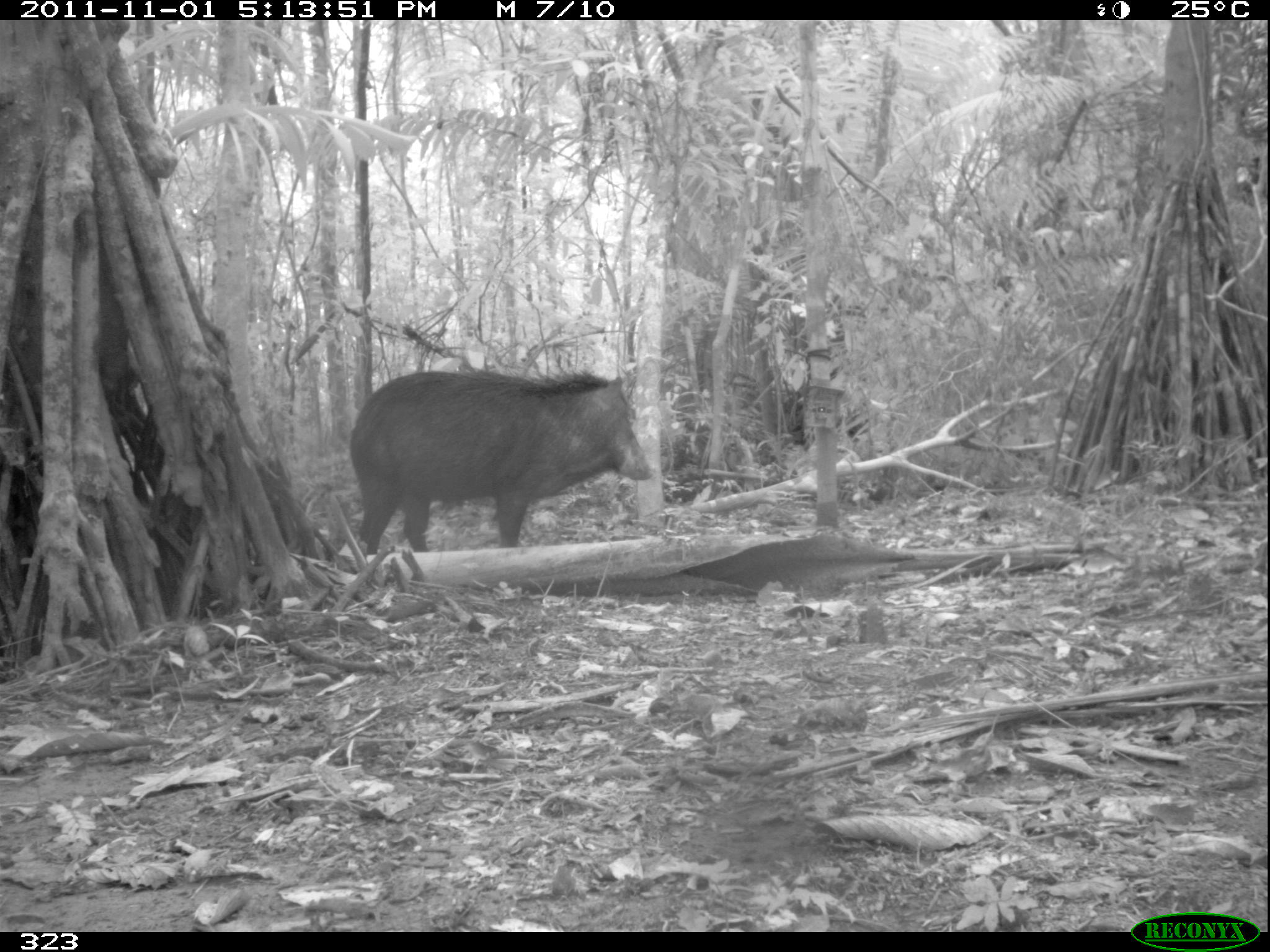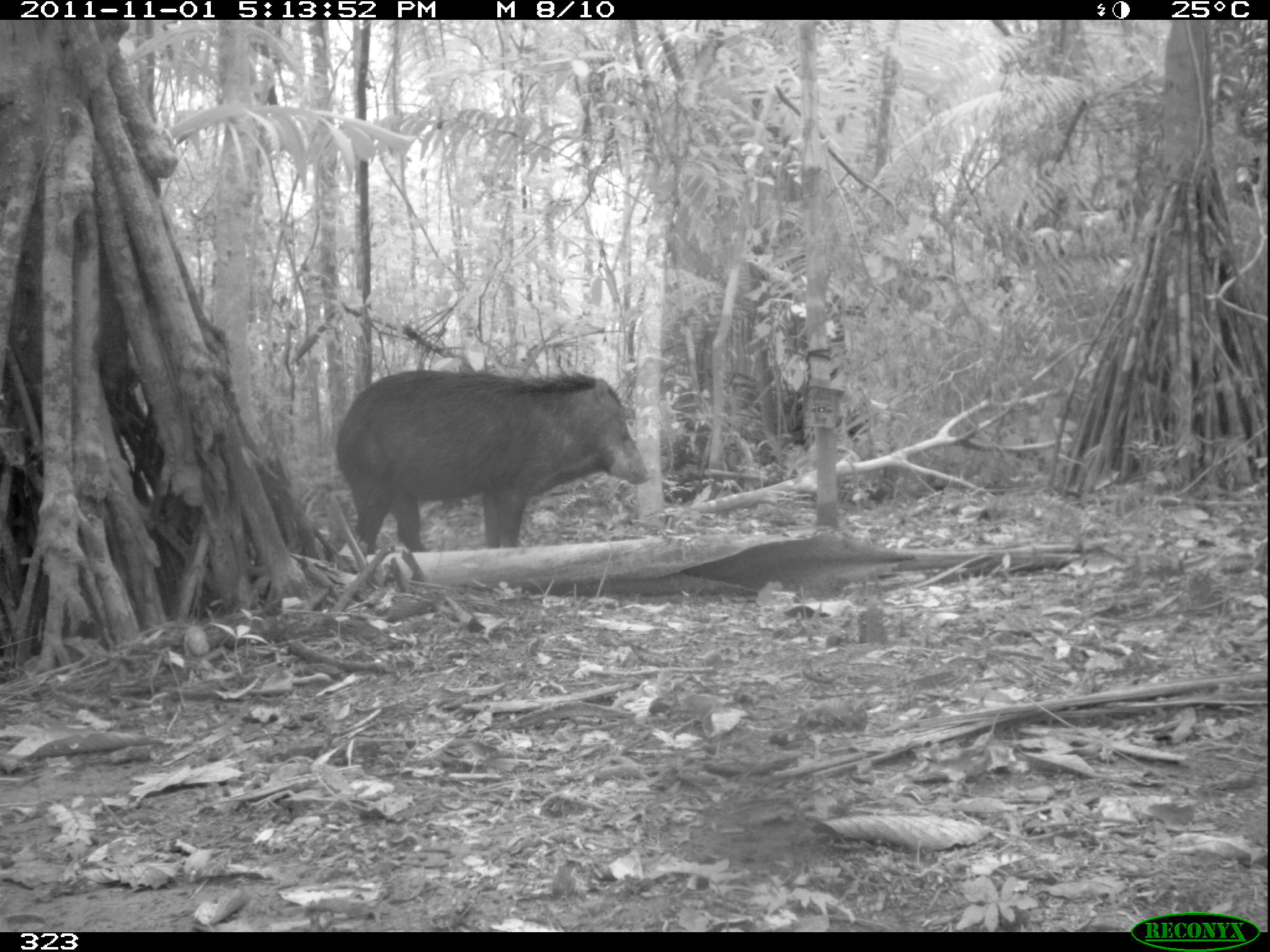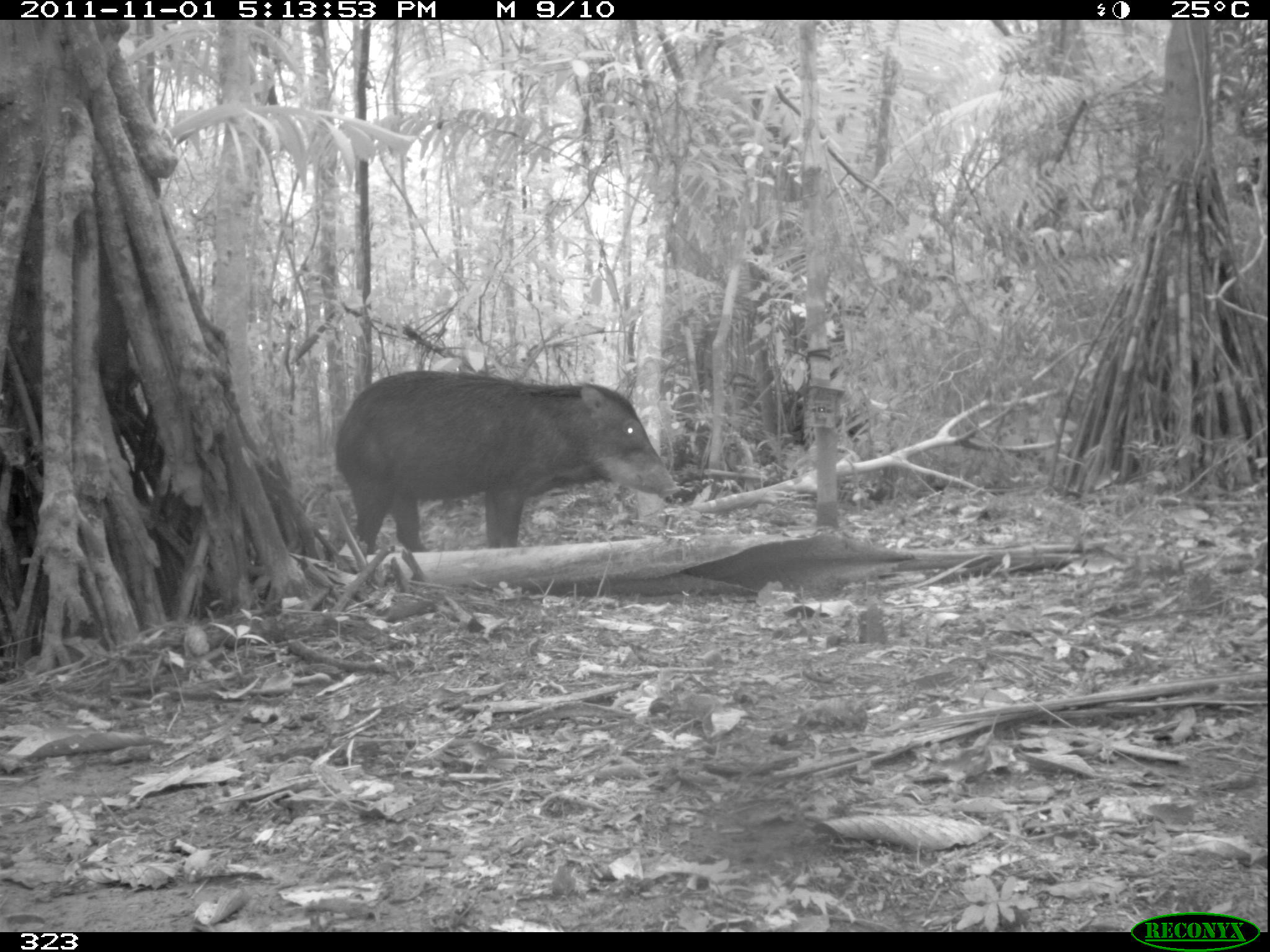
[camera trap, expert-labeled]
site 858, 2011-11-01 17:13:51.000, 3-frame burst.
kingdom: Animalia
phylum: Chordata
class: Mammalia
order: Artiodactyla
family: Tayassuidae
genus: Tayassu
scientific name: Tayassu pecari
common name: white-lipped peccary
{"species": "Tayassu pecari (white-lipped peccary)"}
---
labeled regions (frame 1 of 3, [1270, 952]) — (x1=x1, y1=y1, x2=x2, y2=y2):
tayassu pecari: (x1=347, y1=364, x2=654, y2=553)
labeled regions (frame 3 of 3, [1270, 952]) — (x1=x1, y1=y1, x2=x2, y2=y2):
tayassu pecari: (x1=331, y1=369, x2=681, y2=551)